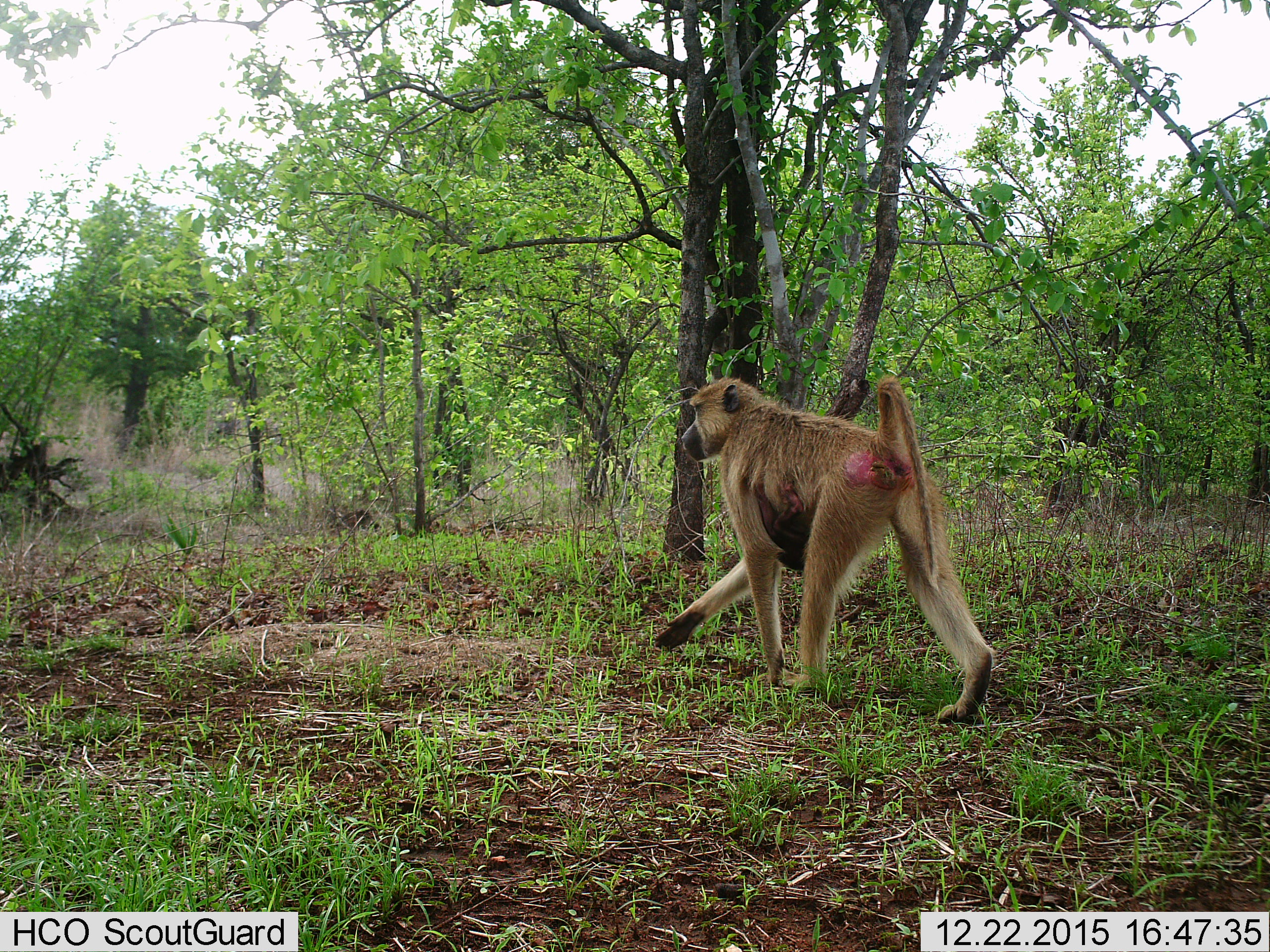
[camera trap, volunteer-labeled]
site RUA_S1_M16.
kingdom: Animalia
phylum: Chordata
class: Mammalia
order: Primates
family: Cercopithecidae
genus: Papio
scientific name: Papio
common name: baboon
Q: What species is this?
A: Baboon (Papio).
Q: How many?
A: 1.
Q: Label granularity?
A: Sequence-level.